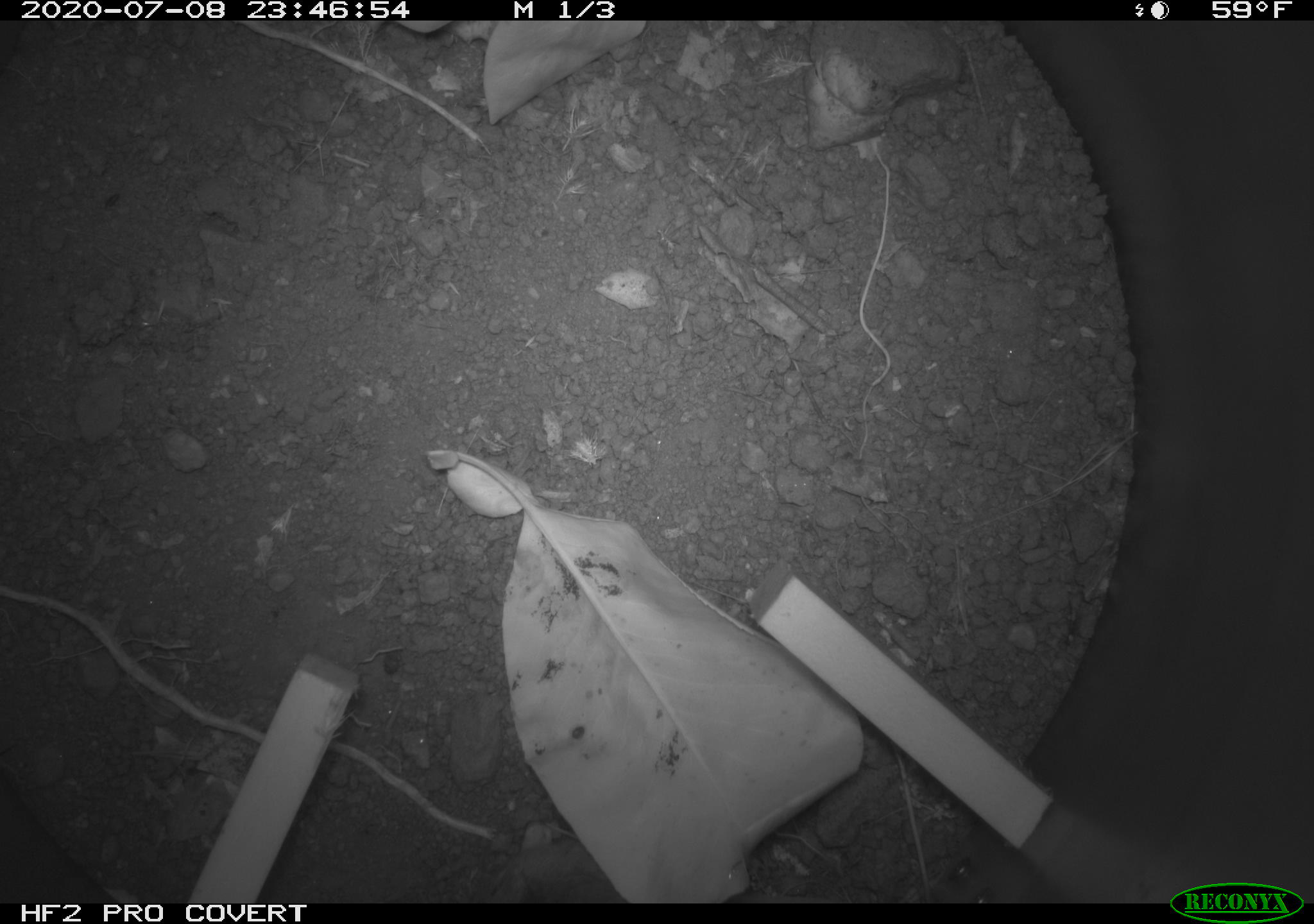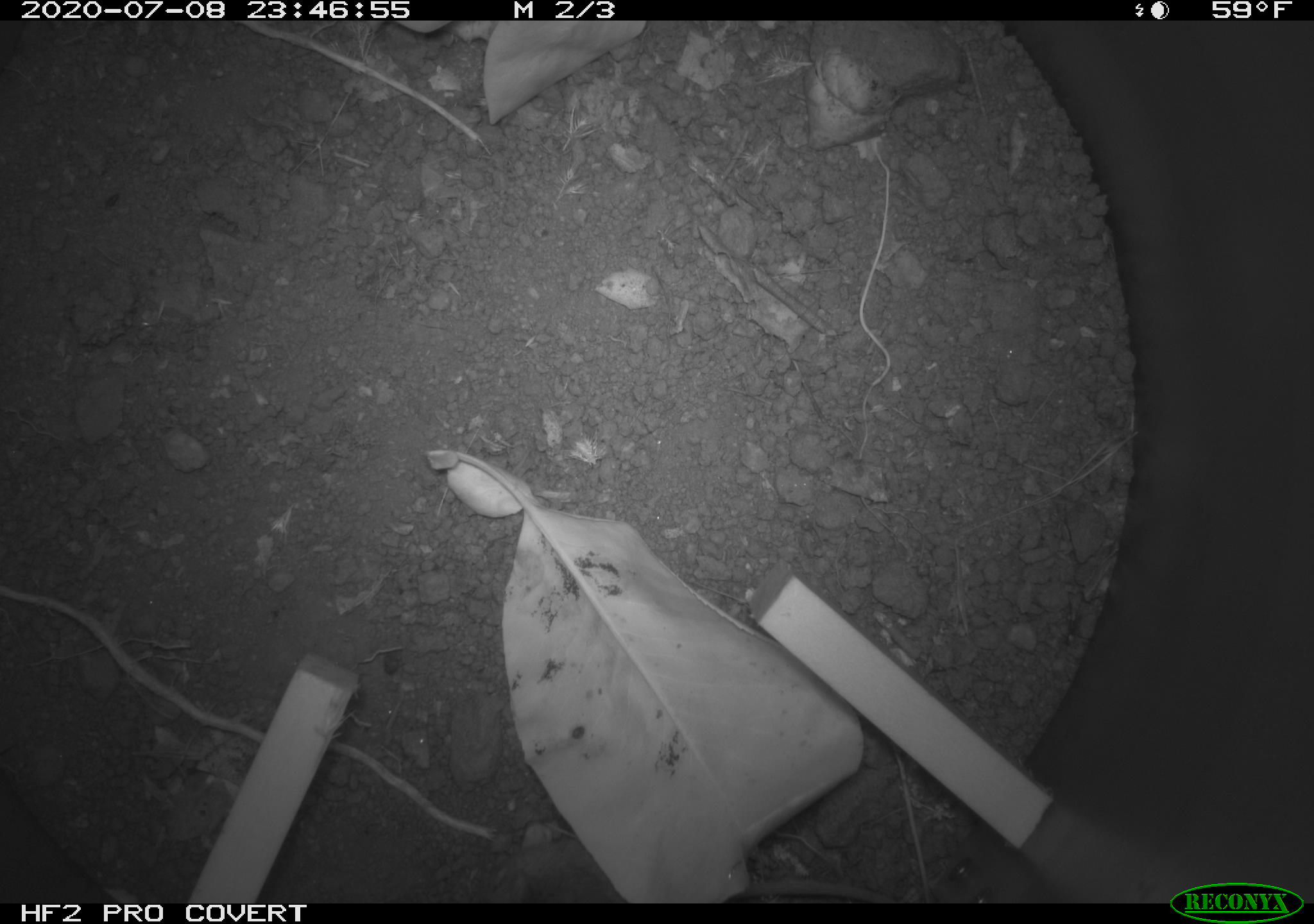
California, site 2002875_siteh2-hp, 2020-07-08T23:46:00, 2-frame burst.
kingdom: Animalia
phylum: Chordata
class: Mammalia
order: Rodentia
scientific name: Rodentia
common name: rodent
Rodent (Rodentia).